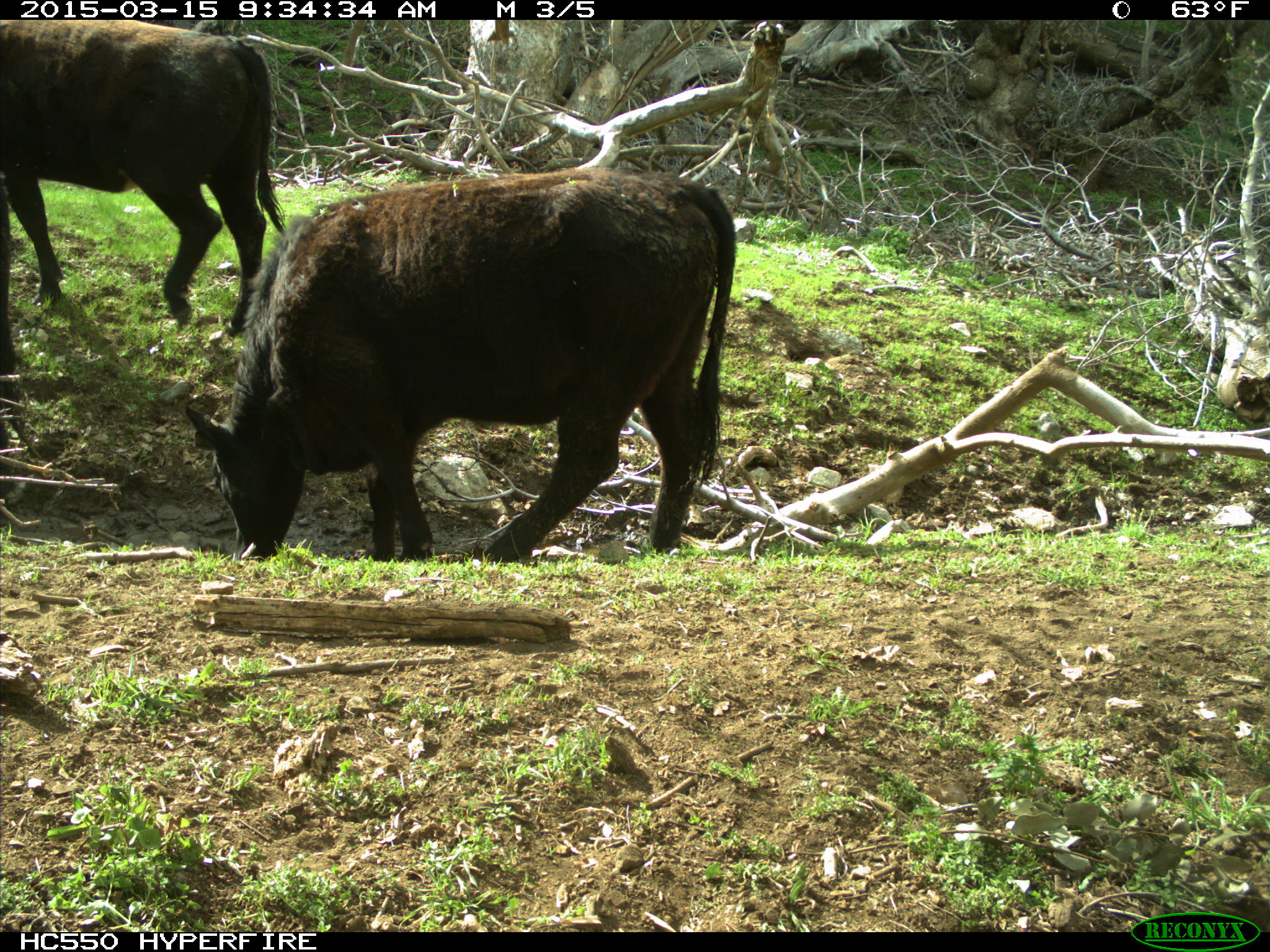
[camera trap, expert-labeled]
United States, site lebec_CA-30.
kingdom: Animalia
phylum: Chordata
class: Mammalia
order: Artiodactyla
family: Bovidae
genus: Bos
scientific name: Bos taurus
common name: domestic cow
Bos taurus (domestic cow).